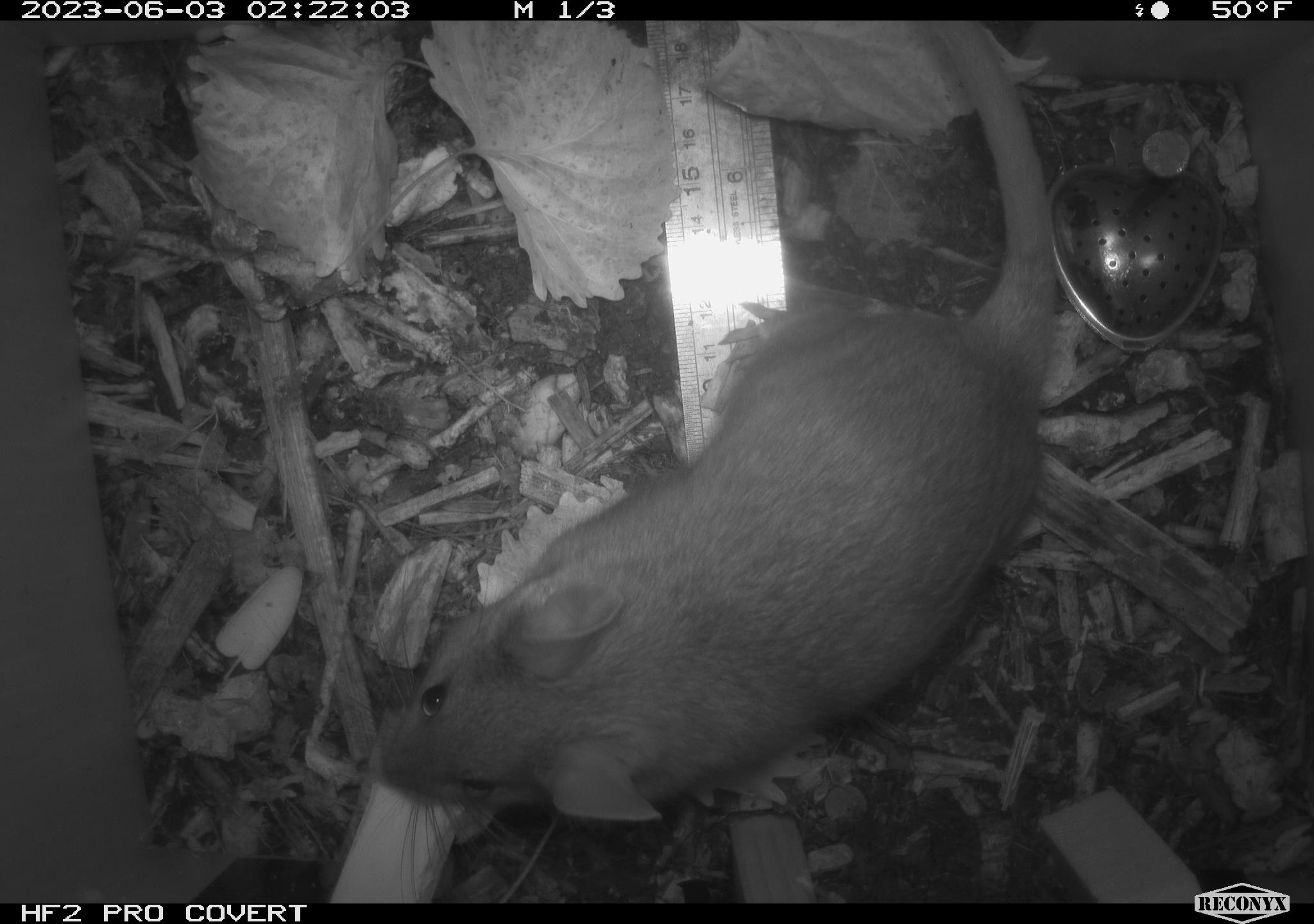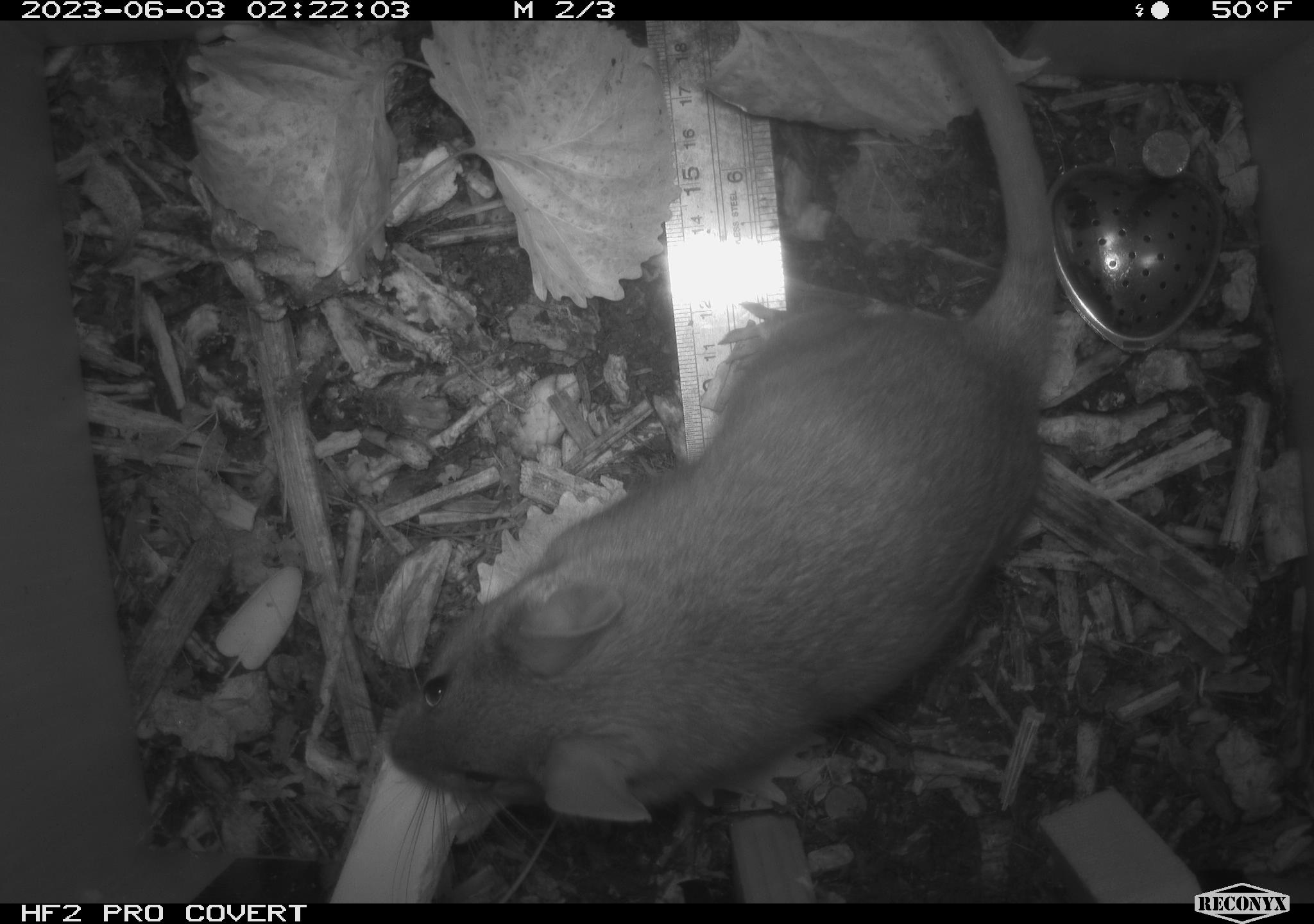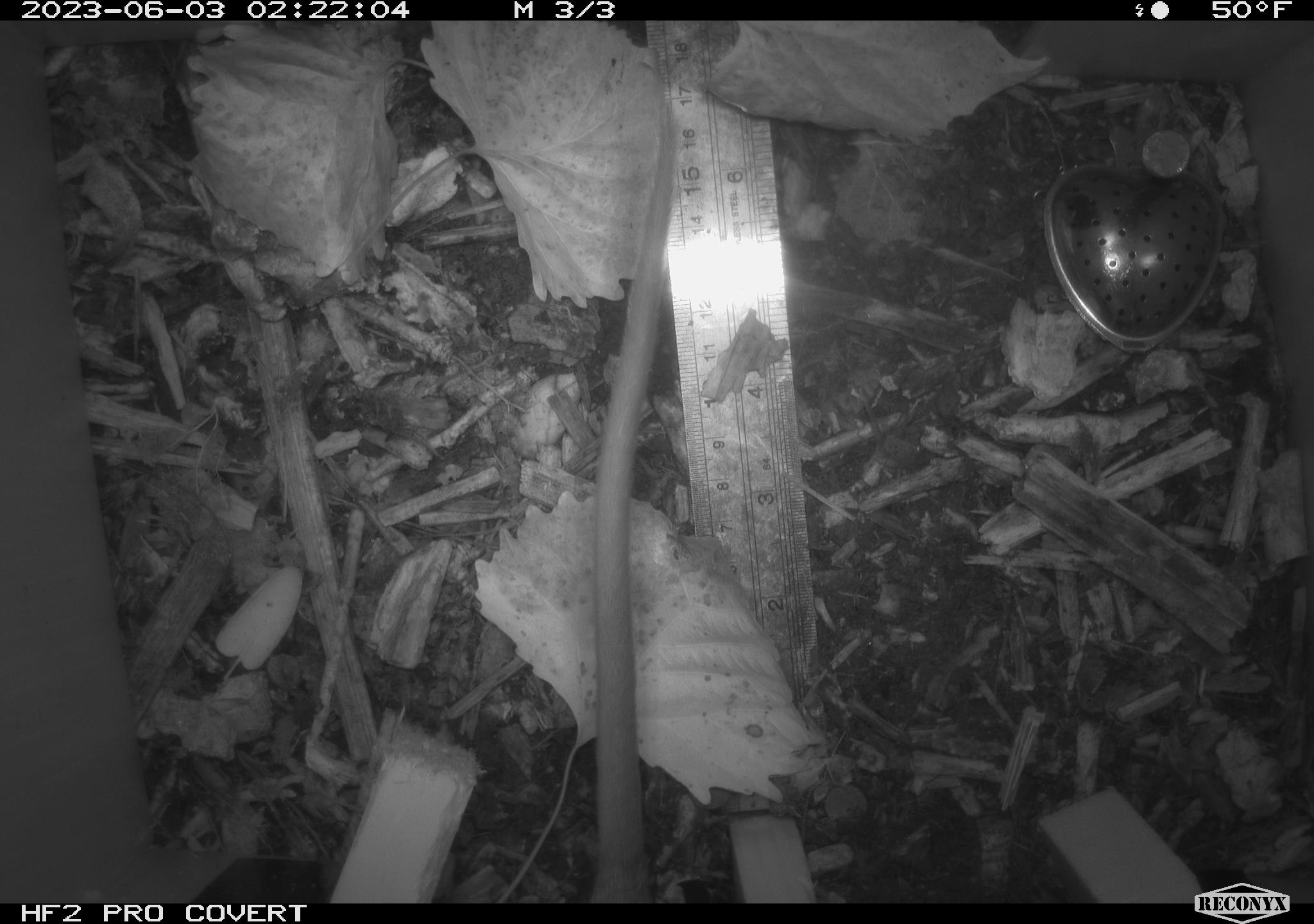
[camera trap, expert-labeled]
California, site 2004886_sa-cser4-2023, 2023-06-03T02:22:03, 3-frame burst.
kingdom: Animalia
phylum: Chordata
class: Mammalia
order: Rodentia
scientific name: Rodentia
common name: woodrat or rat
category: woodrat or rat species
Woodrat or rat species (woodrat or rat) (Rodentia).